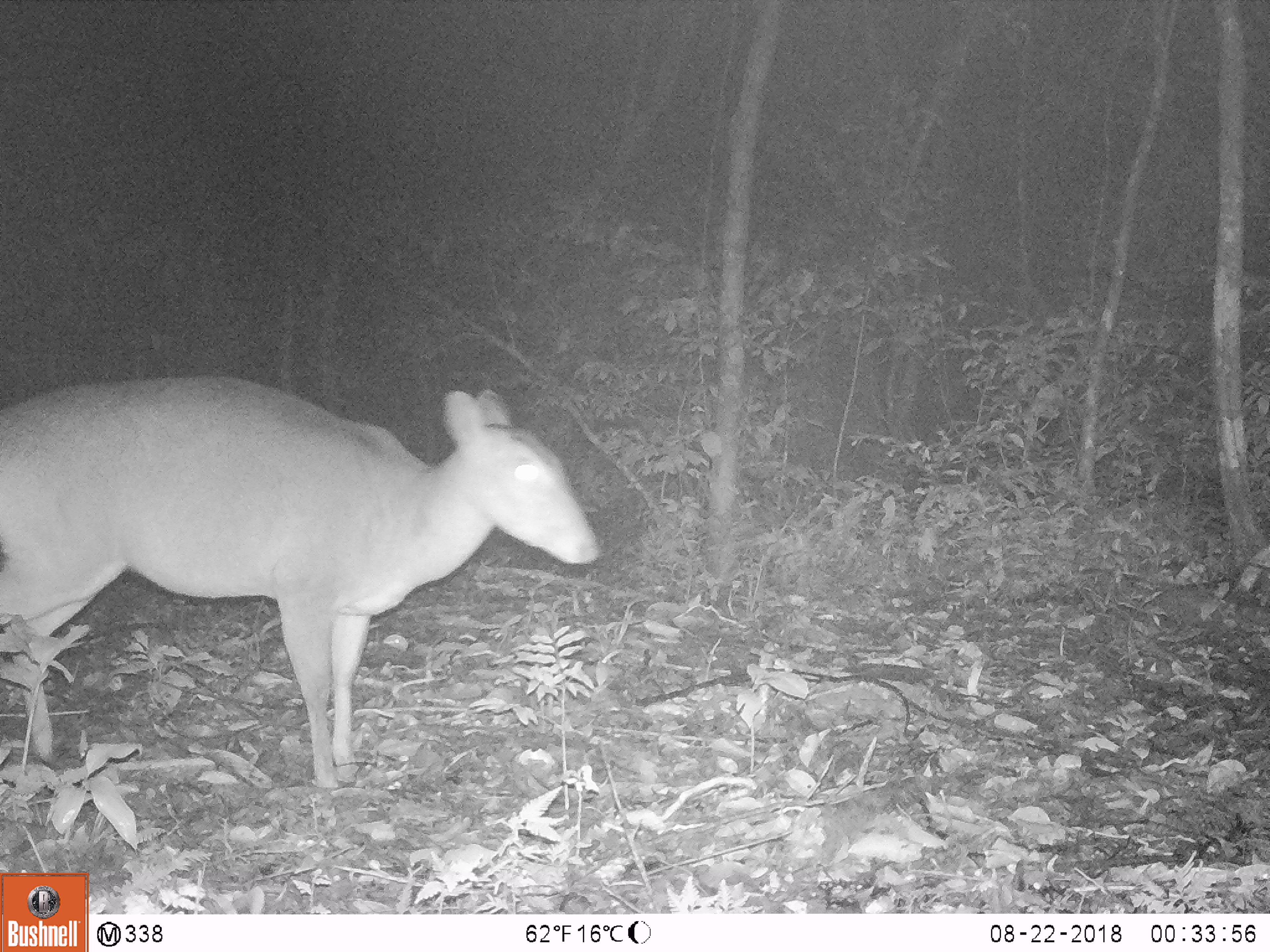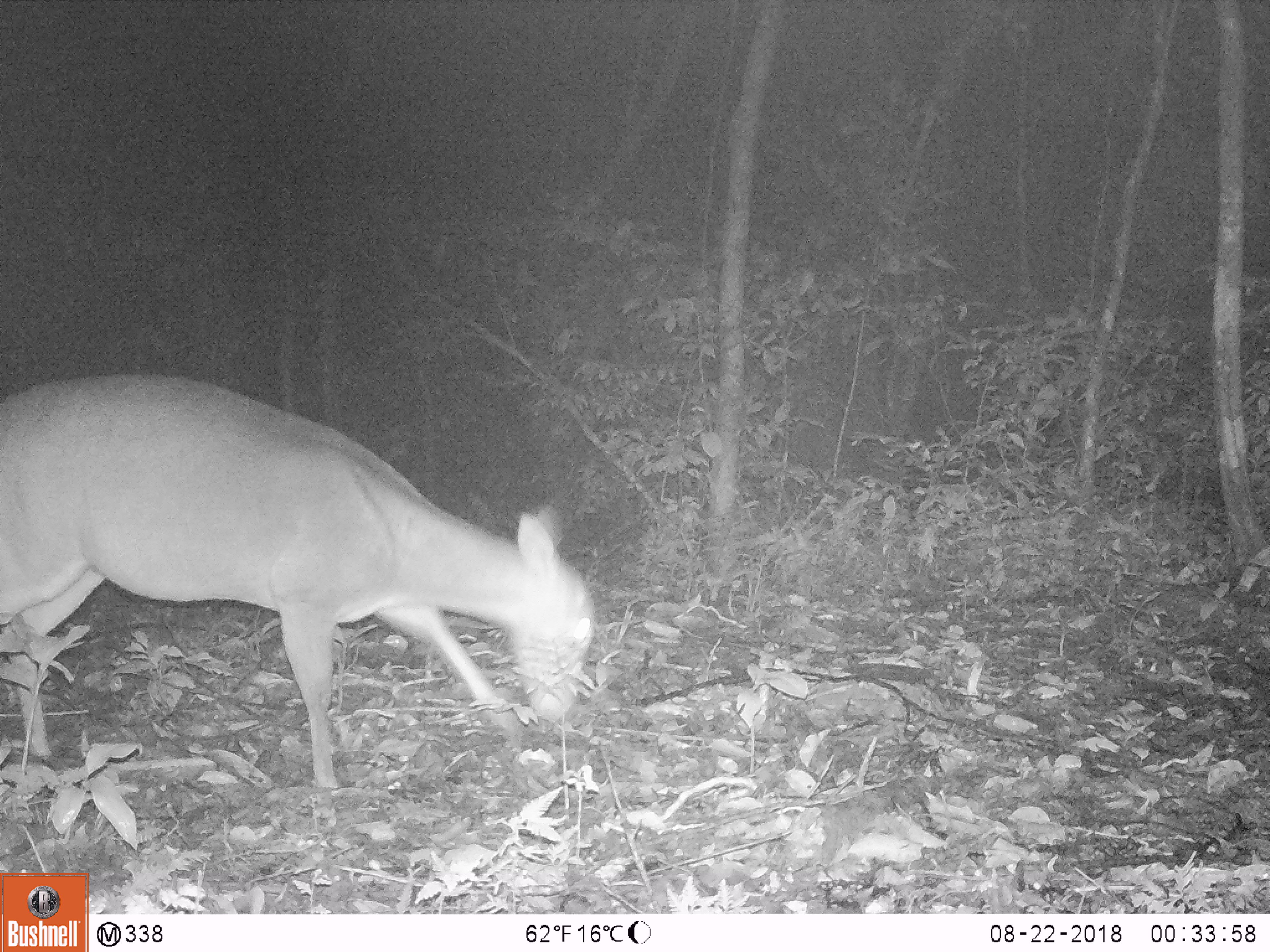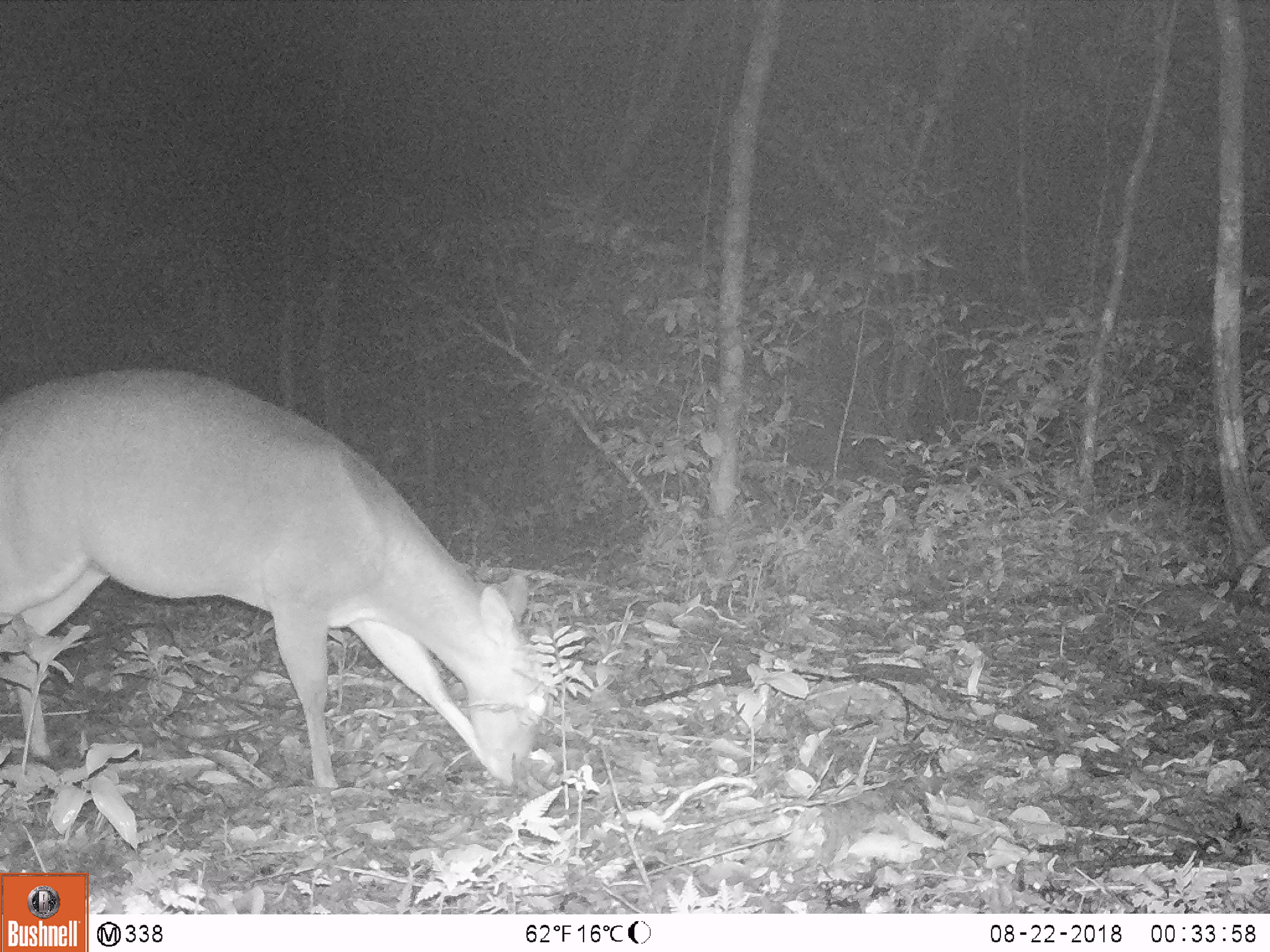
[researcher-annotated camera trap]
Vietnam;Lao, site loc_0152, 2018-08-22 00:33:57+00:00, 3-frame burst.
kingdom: Animalia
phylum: Chordata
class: Mammalia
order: Artiodactyla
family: Cervidae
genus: Muntiacus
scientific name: Muntiacus vuquangensis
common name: large-antlered muntjac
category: large antlered muntjac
Large antlered muntjac (large-antlered muntjac) (Muntiacus vuquangensis). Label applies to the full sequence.